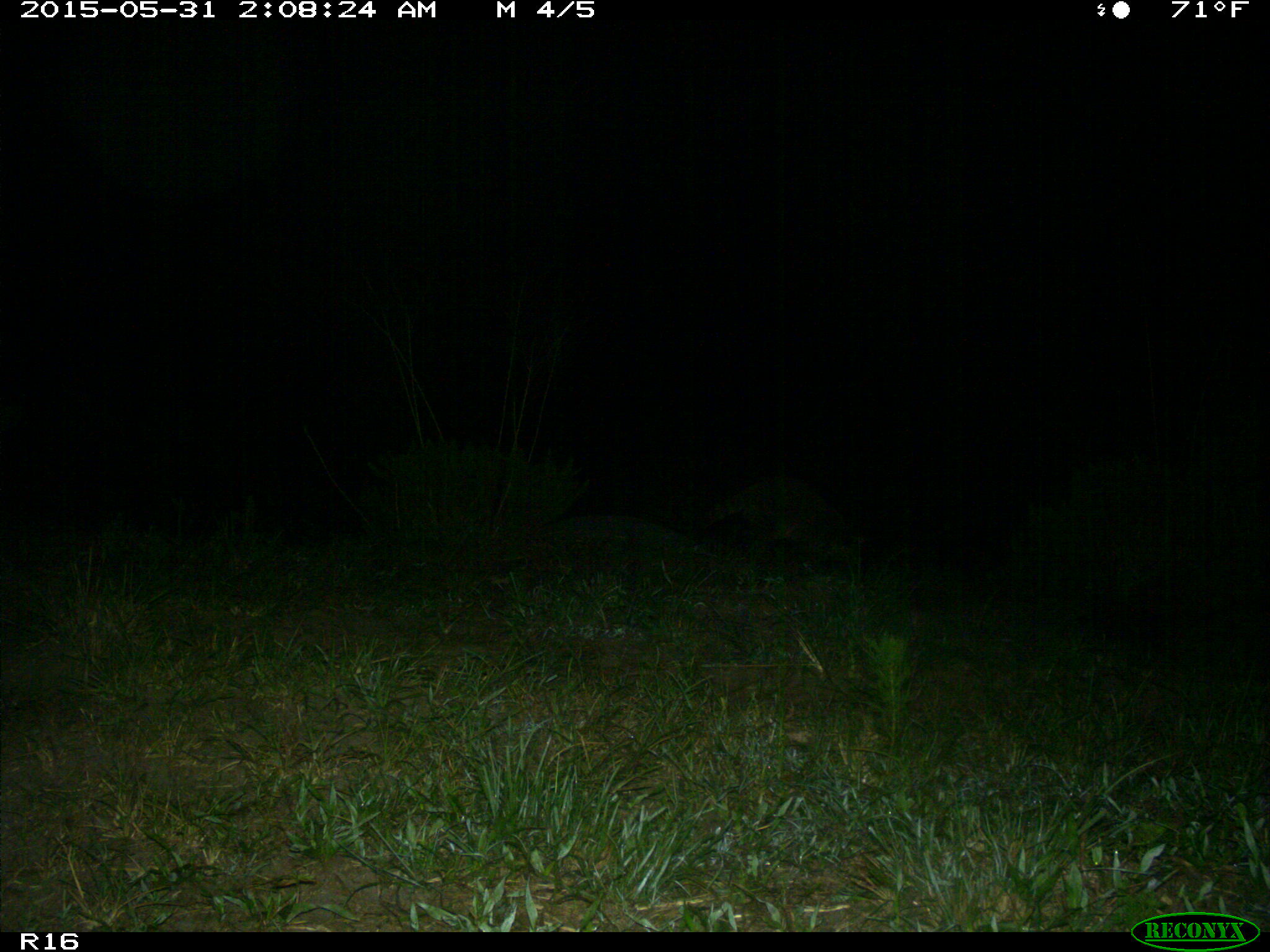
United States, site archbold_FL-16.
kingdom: Animalia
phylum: Chordata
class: Mammalia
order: Carnivora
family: Procyonidae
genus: Procyon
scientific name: Procyon lotor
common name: common raccoon